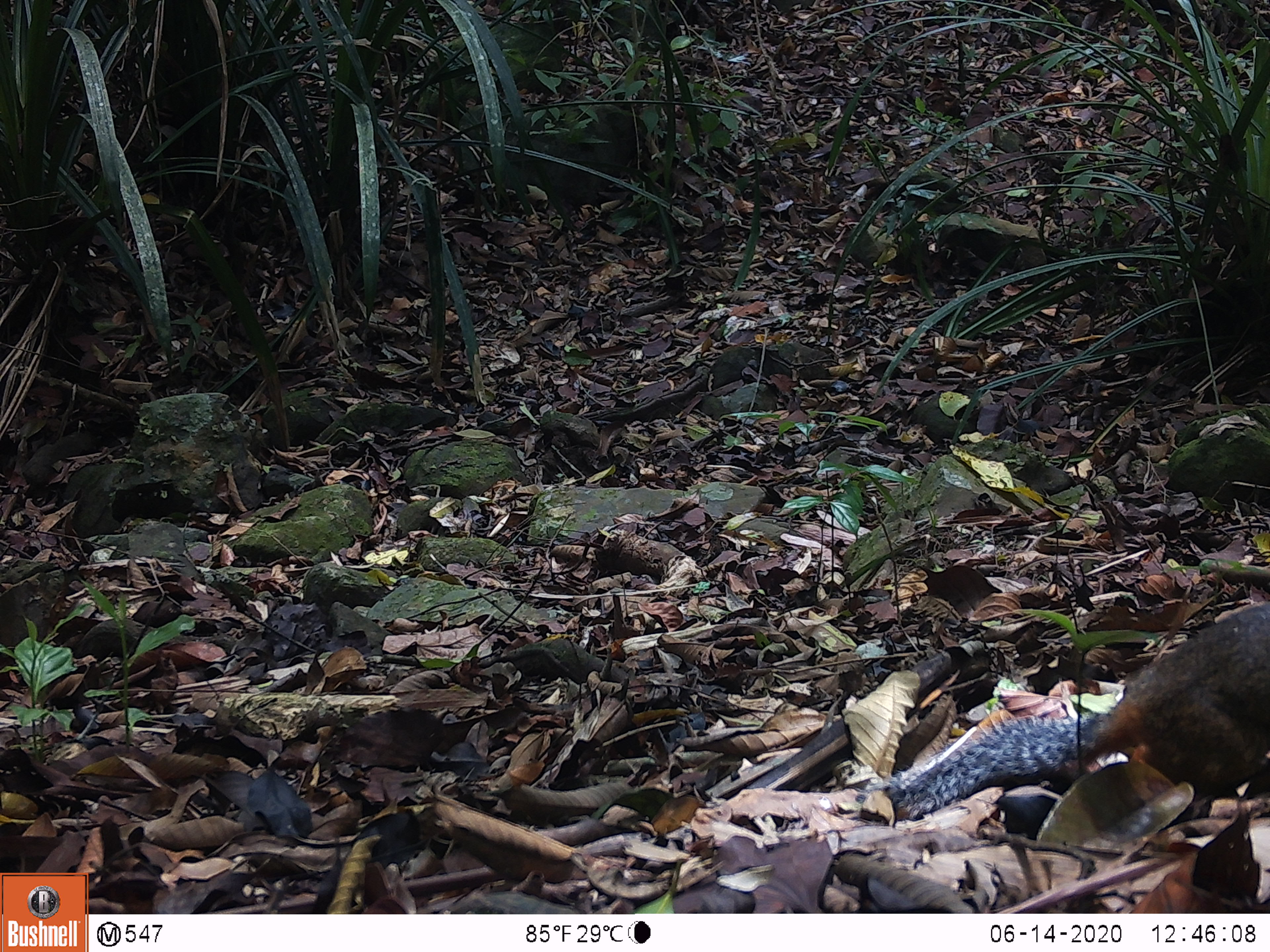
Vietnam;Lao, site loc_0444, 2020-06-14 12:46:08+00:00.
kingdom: Animalia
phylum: Chordata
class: Mammalia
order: Rodentia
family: Sciuridae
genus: Dremomys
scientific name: Dremomys rufigenis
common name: red-cheeked squirrel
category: red cheeked squirrel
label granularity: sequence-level